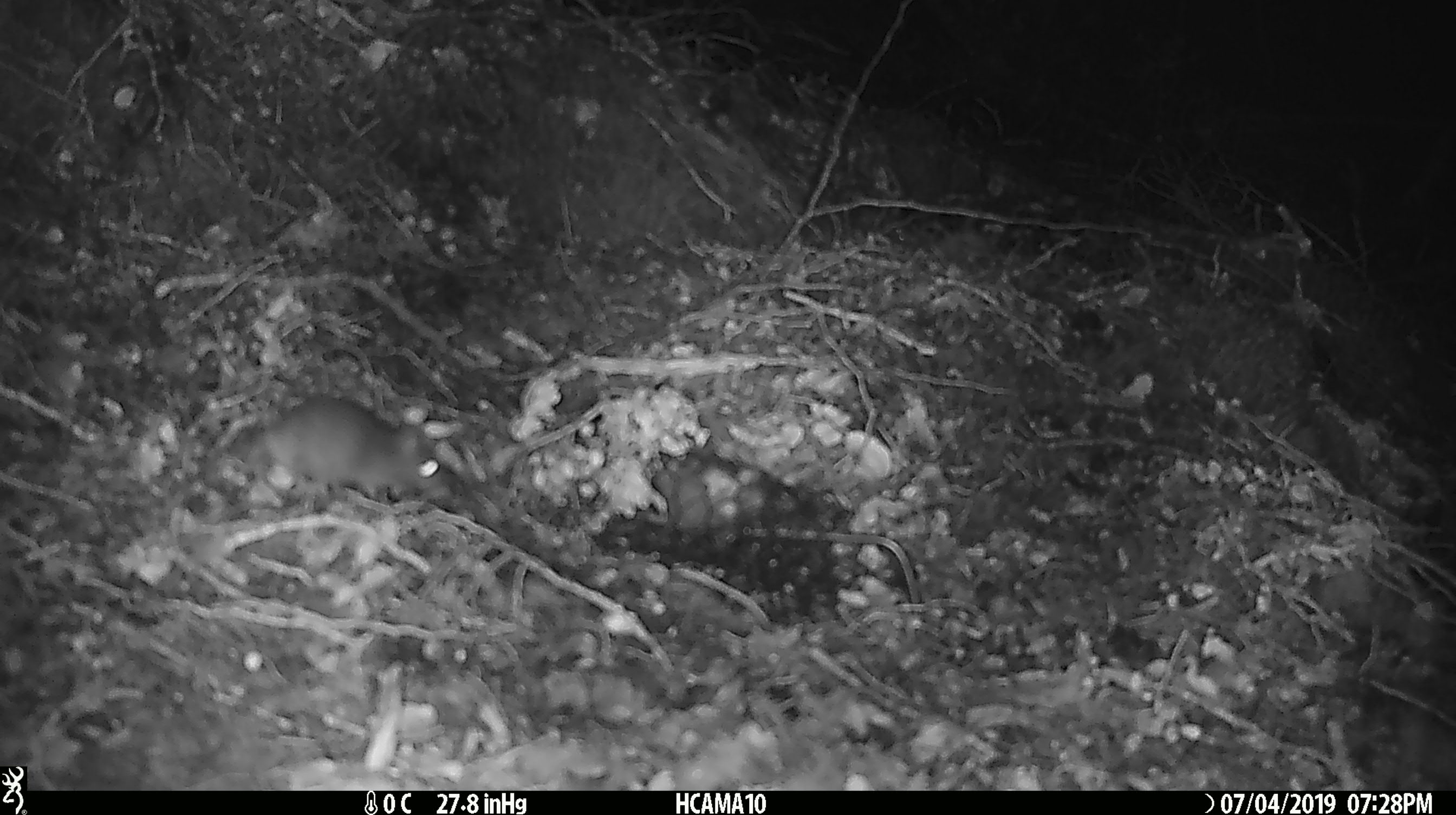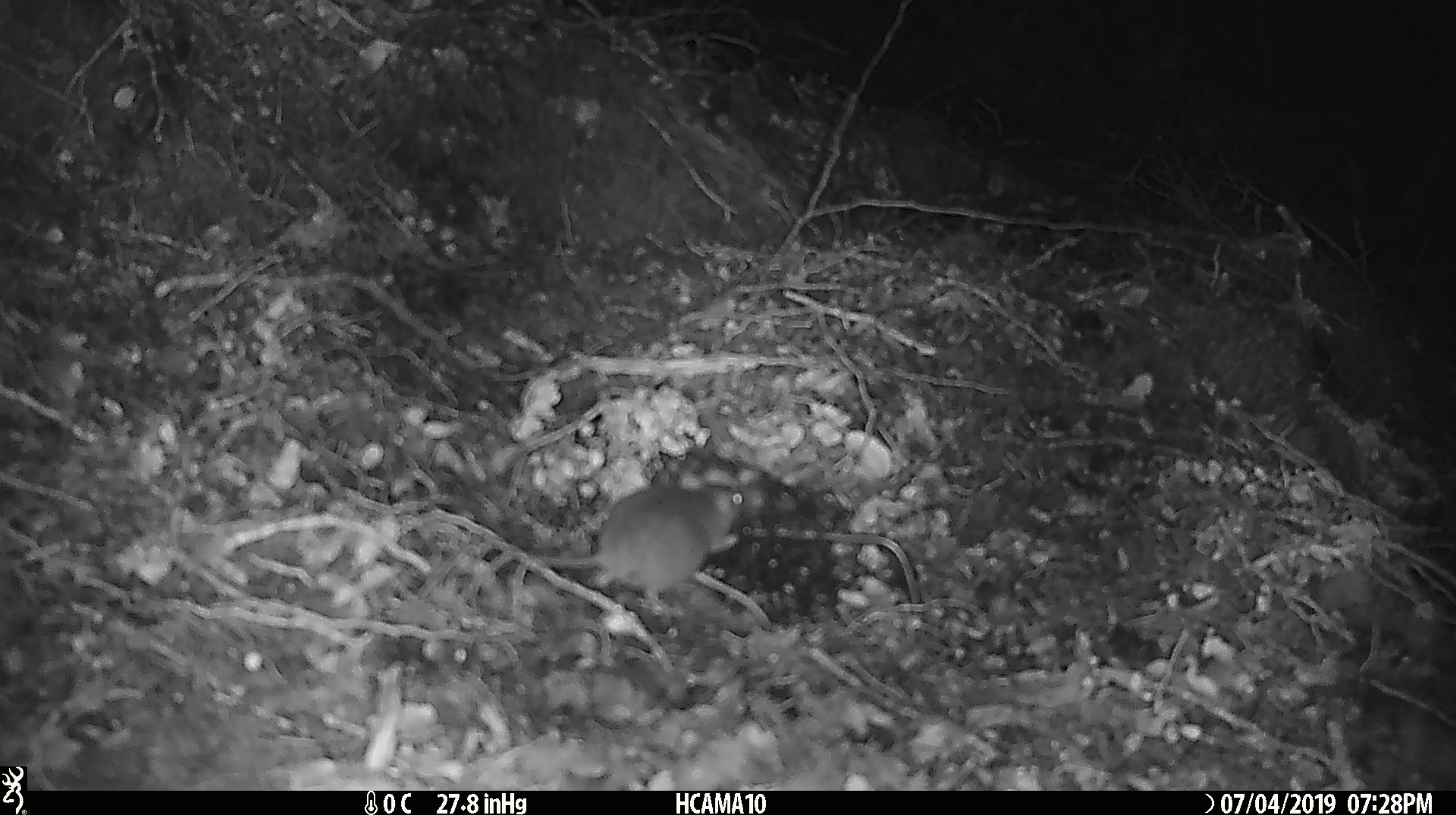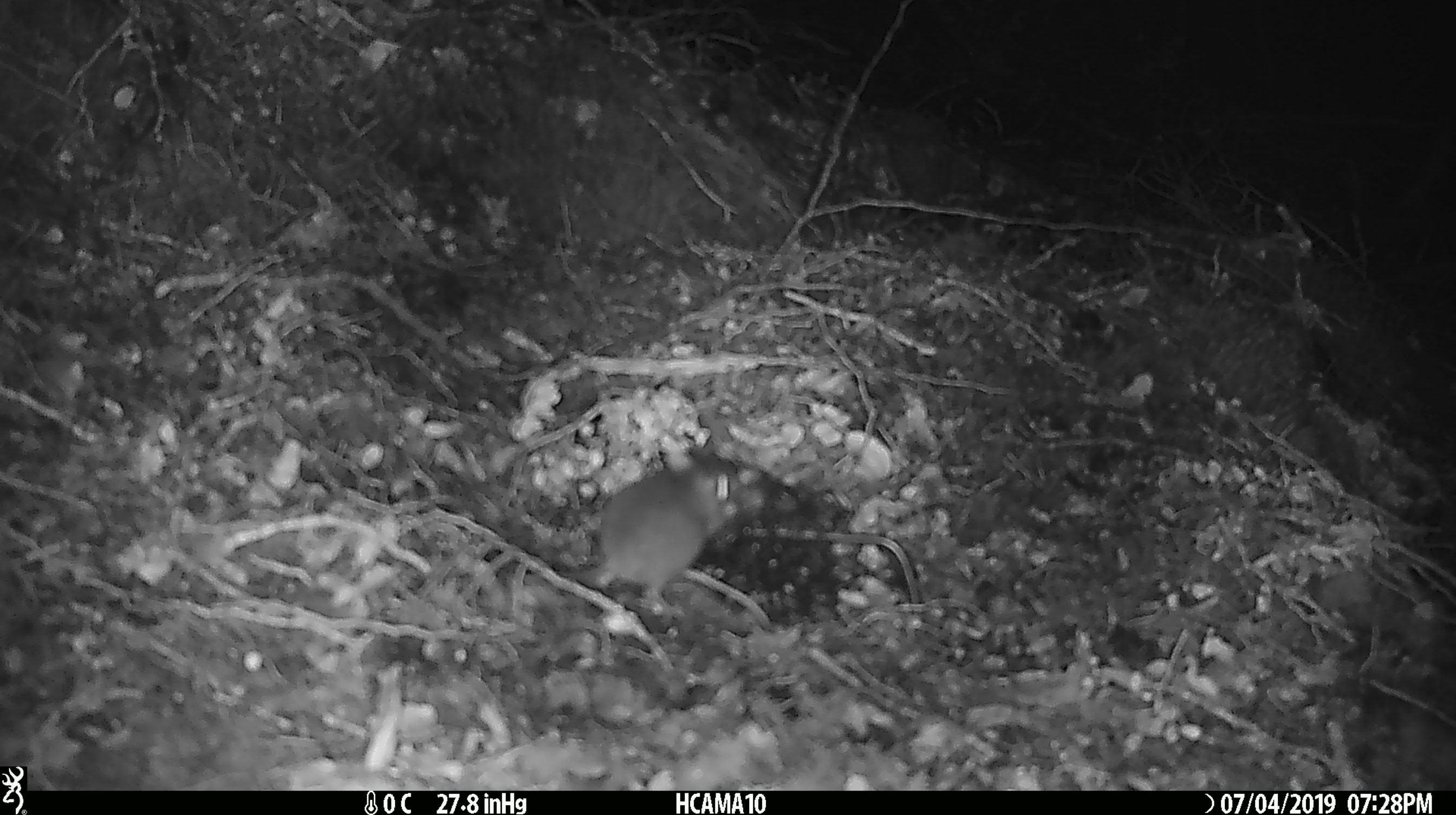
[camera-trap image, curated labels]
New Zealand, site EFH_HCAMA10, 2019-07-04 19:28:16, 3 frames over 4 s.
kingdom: Animalia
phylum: Chordata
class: Mammalia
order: Rodentia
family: Muridae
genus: Mus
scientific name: Mus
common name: mouse